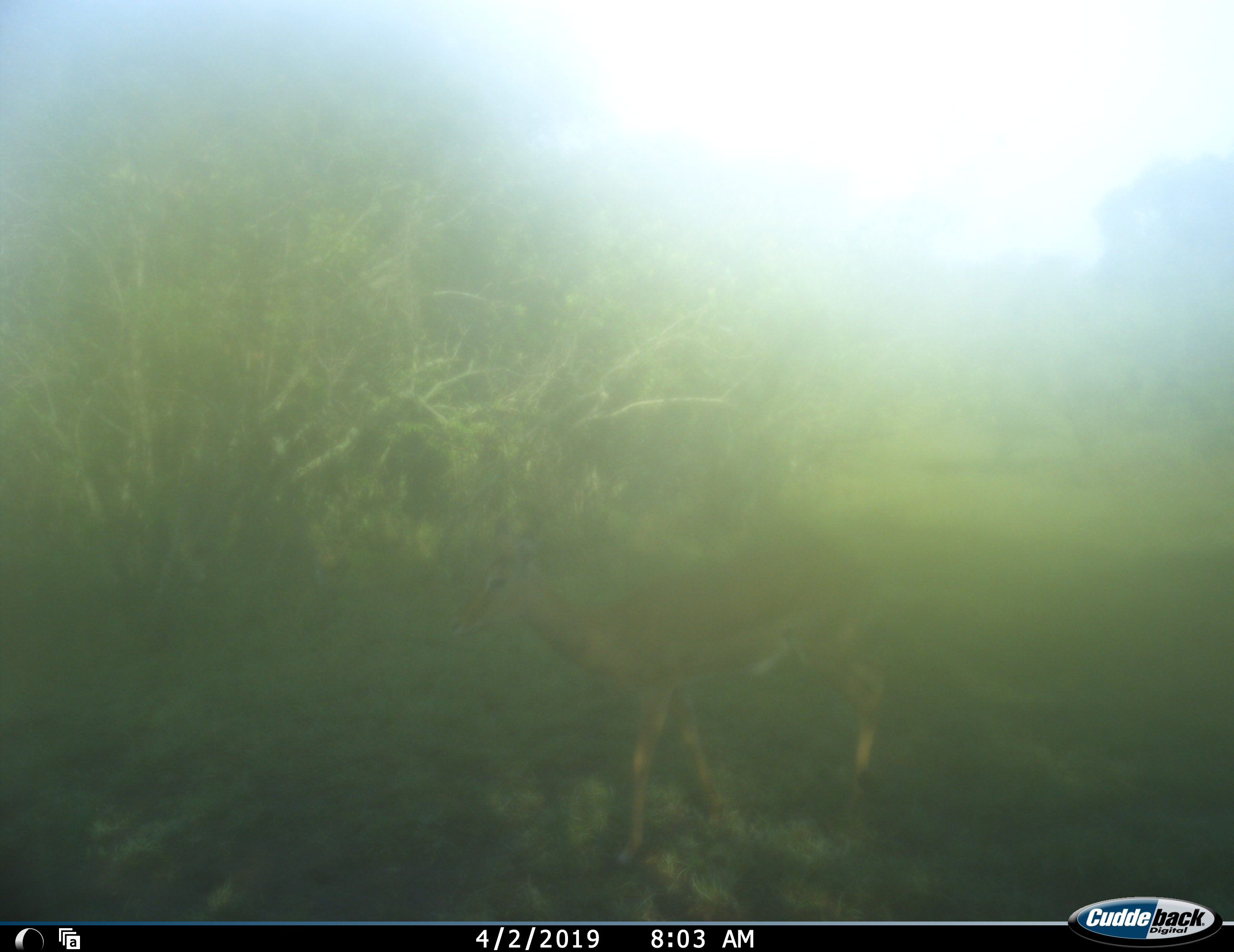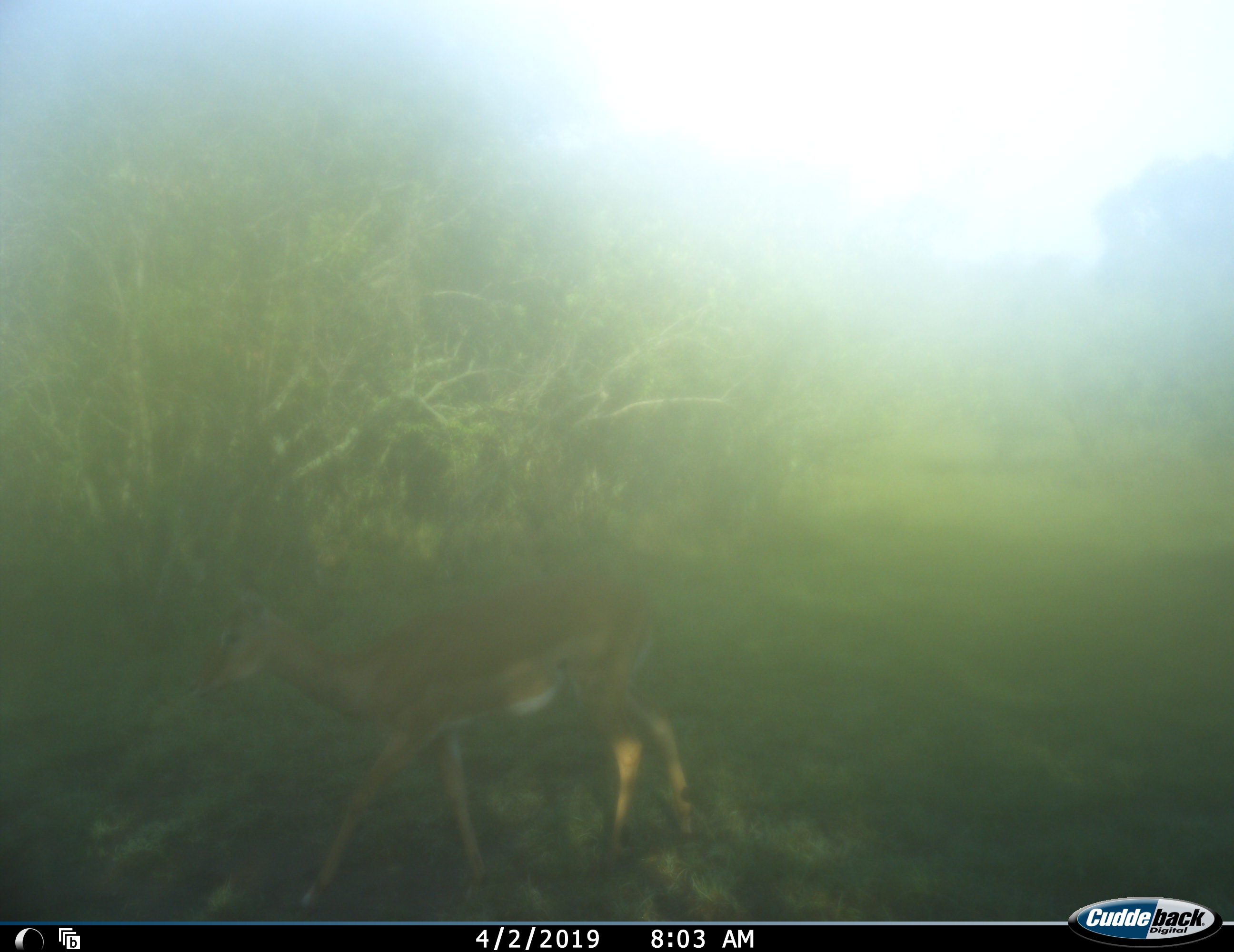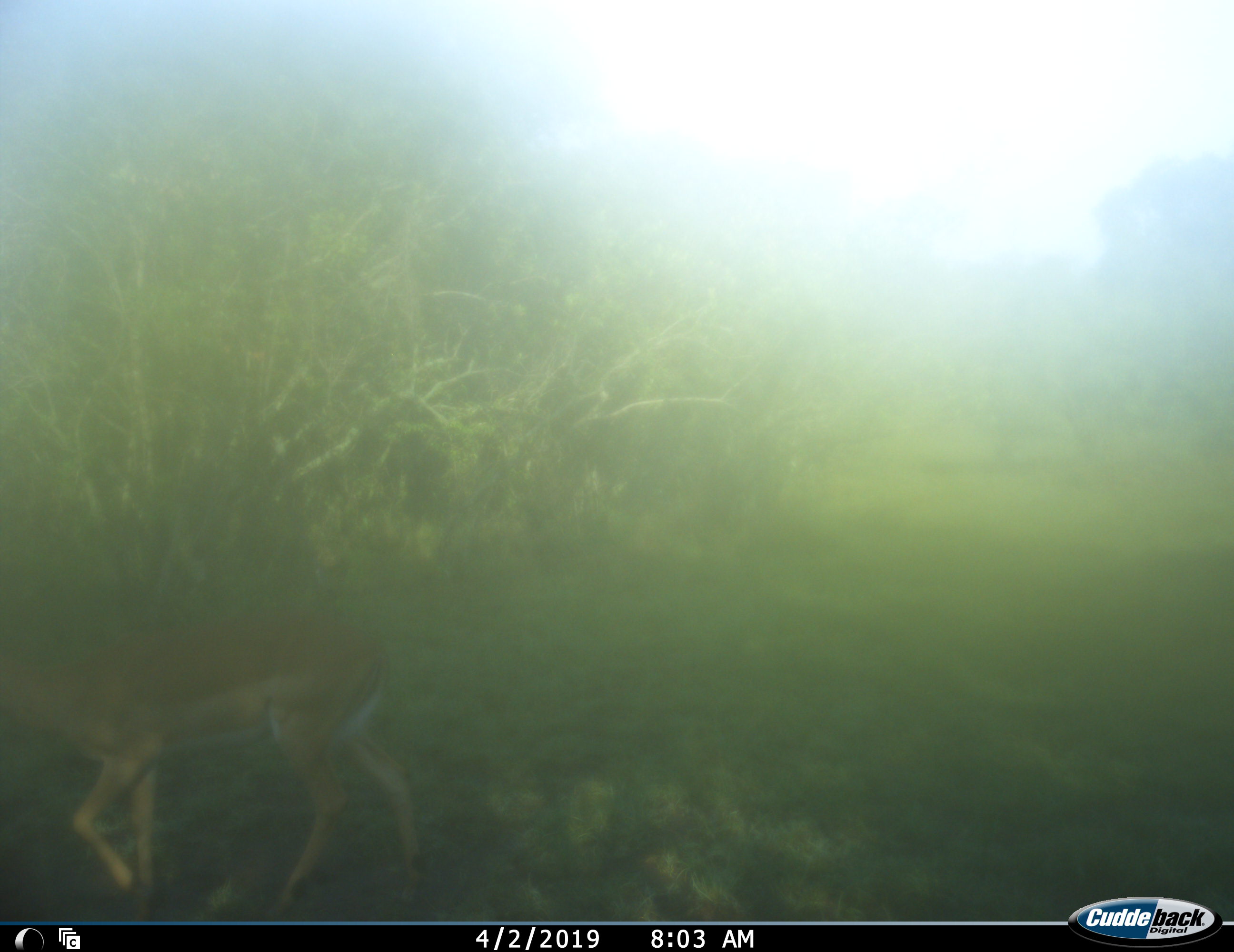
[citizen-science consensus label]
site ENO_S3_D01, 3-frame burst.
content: unidentified animal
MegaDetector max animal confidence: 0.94